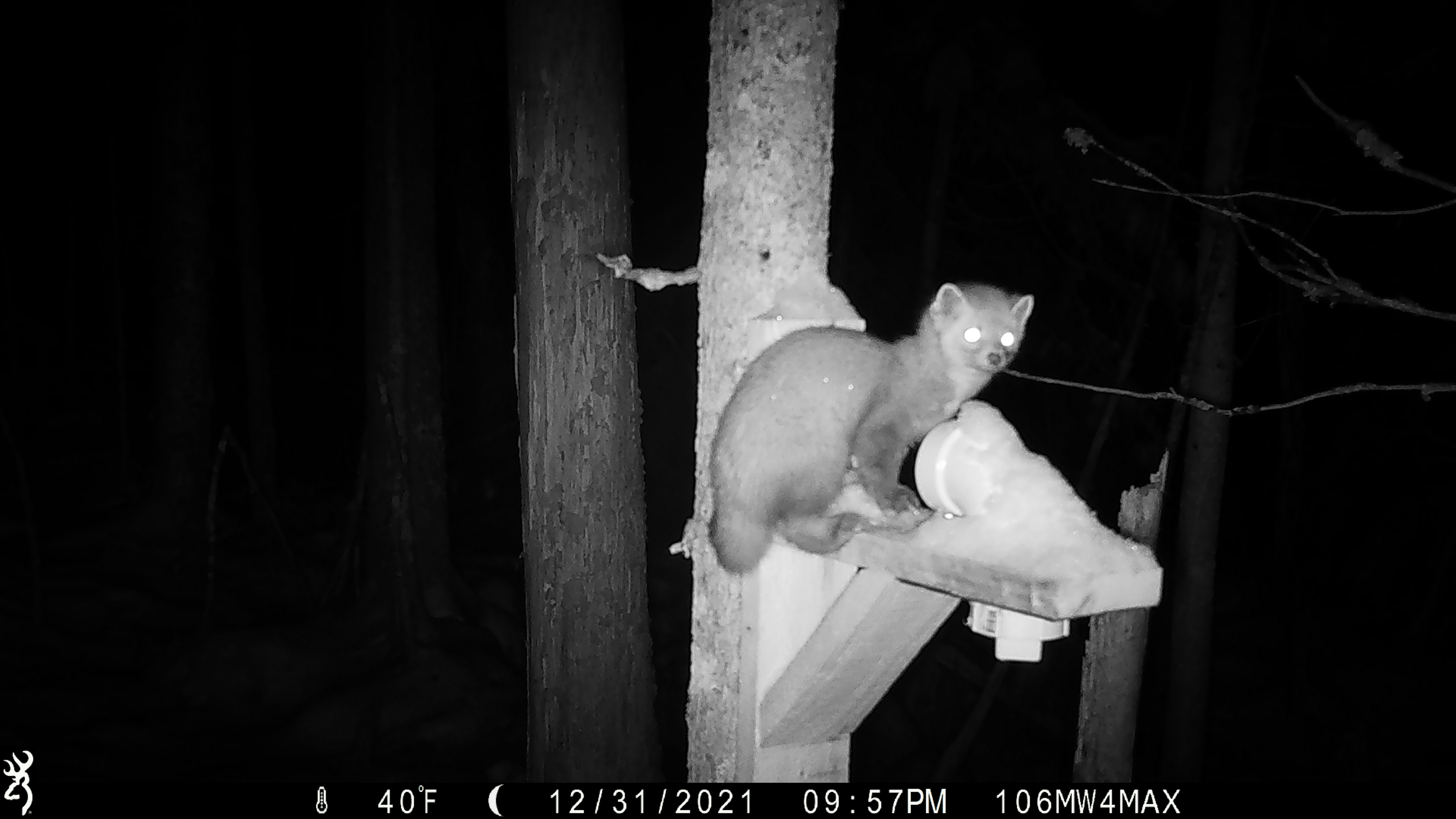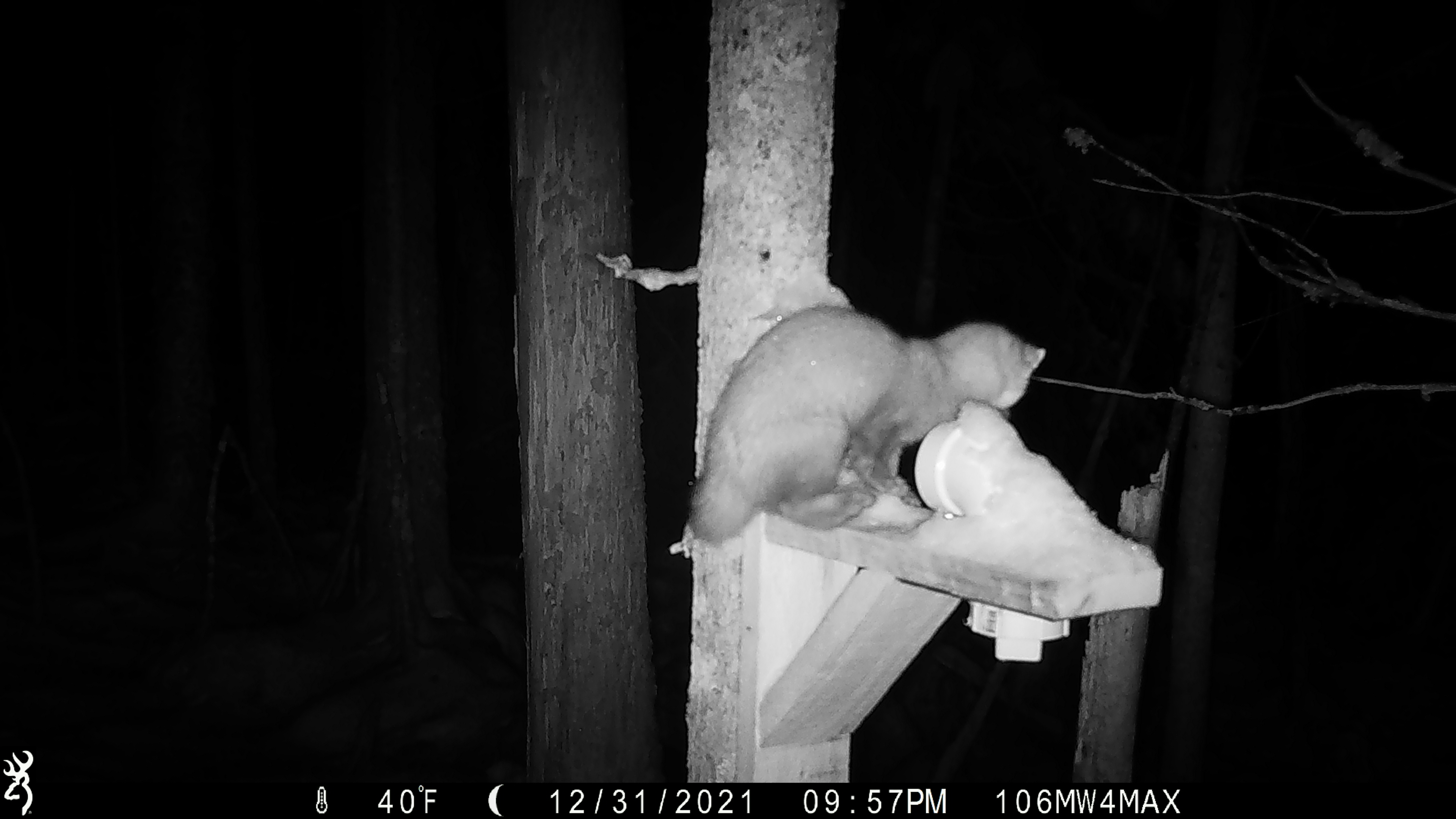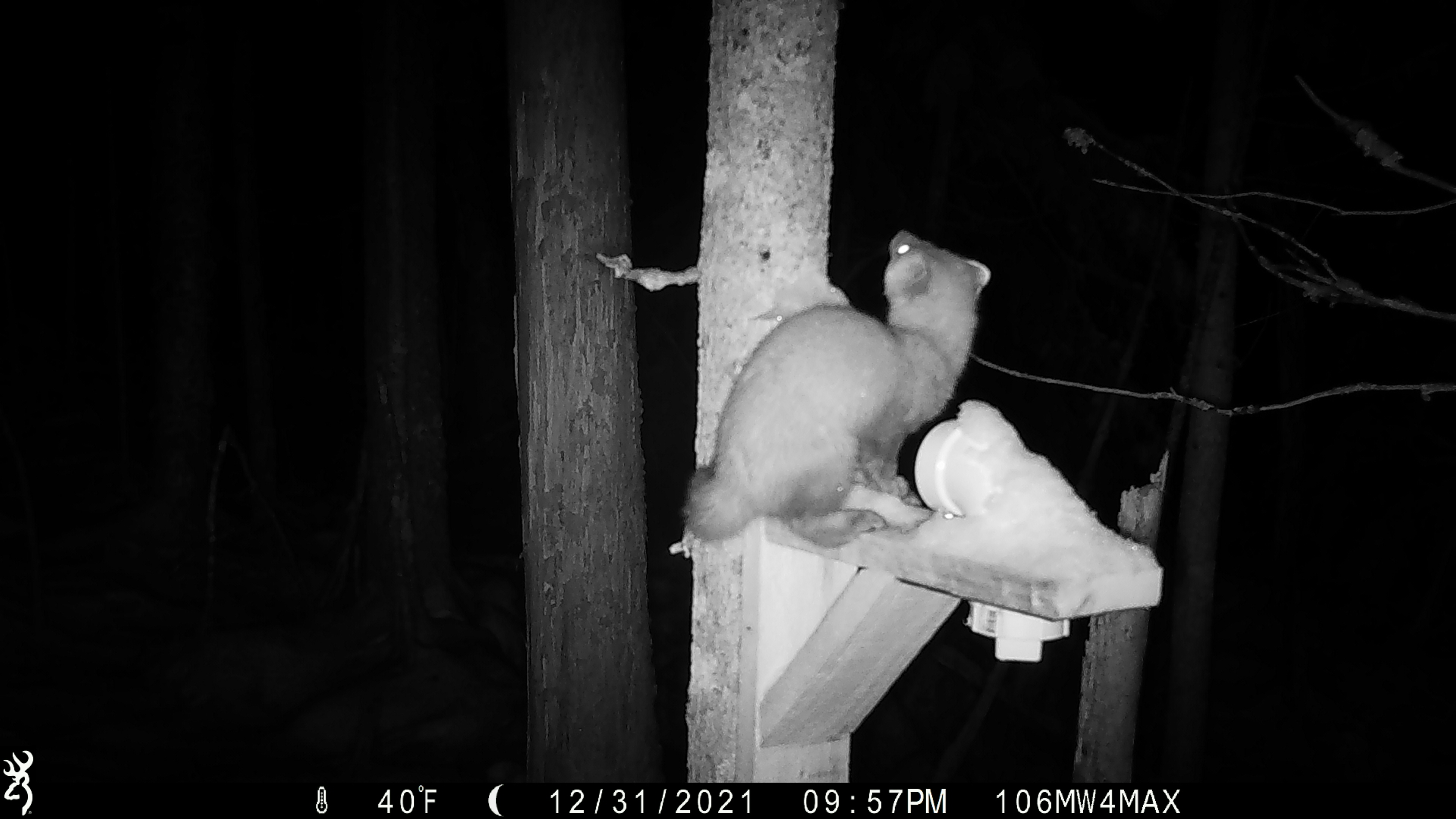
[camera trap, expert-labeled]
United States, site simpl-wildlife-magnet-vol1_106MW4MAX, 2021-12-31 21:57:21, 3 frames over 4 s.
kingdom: Animalia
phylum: Chordata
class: Mammalia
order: Carnivora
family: Mustelidae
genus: Martes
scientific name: Martes americana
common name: american marten